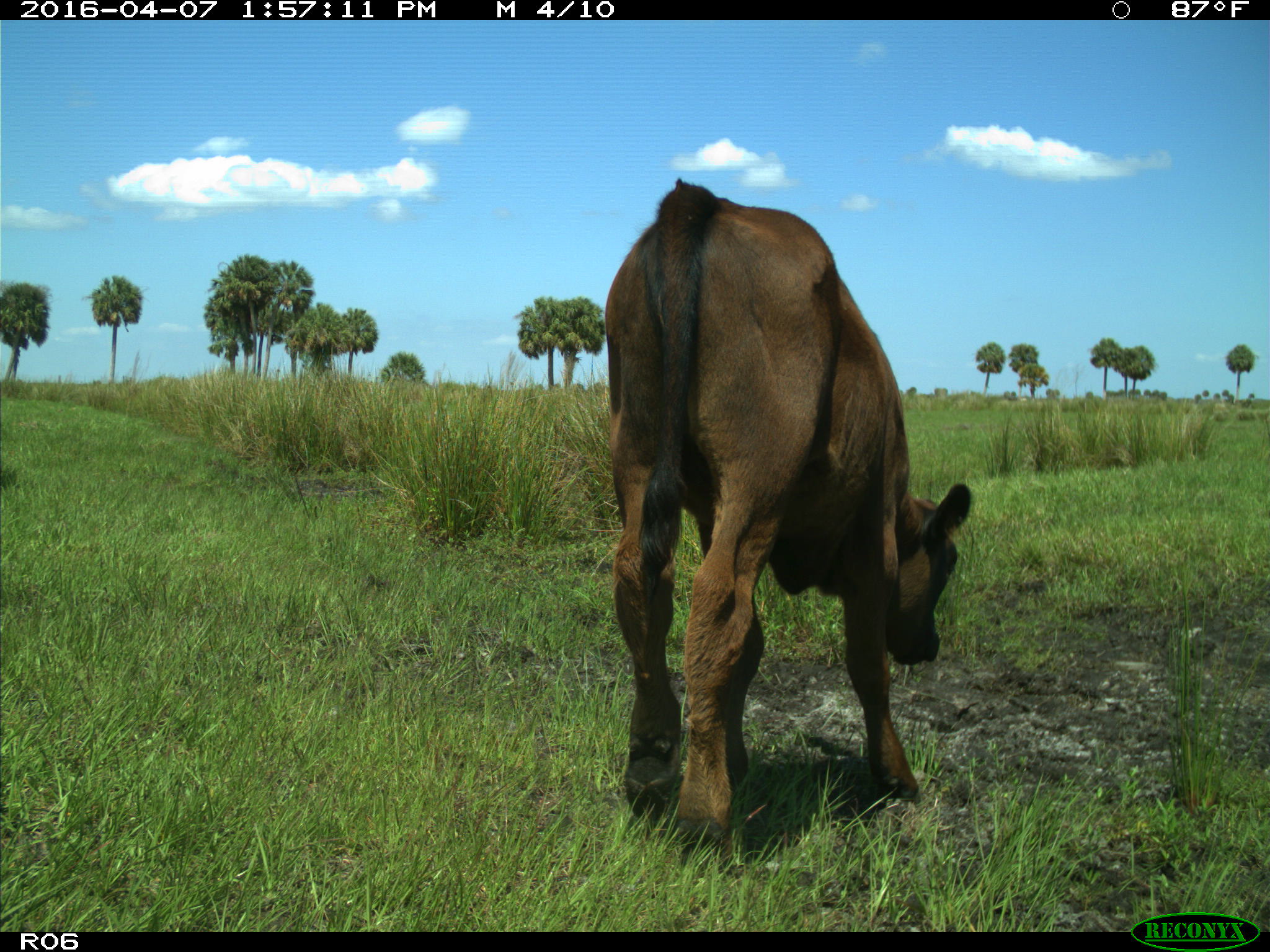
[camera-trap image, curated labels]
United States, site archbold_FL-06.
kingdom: Animalia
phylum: Chordata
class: Mammalia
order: Artiodactyla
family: Bovidae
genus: Bos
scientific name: Bos taurus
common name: domestic cow